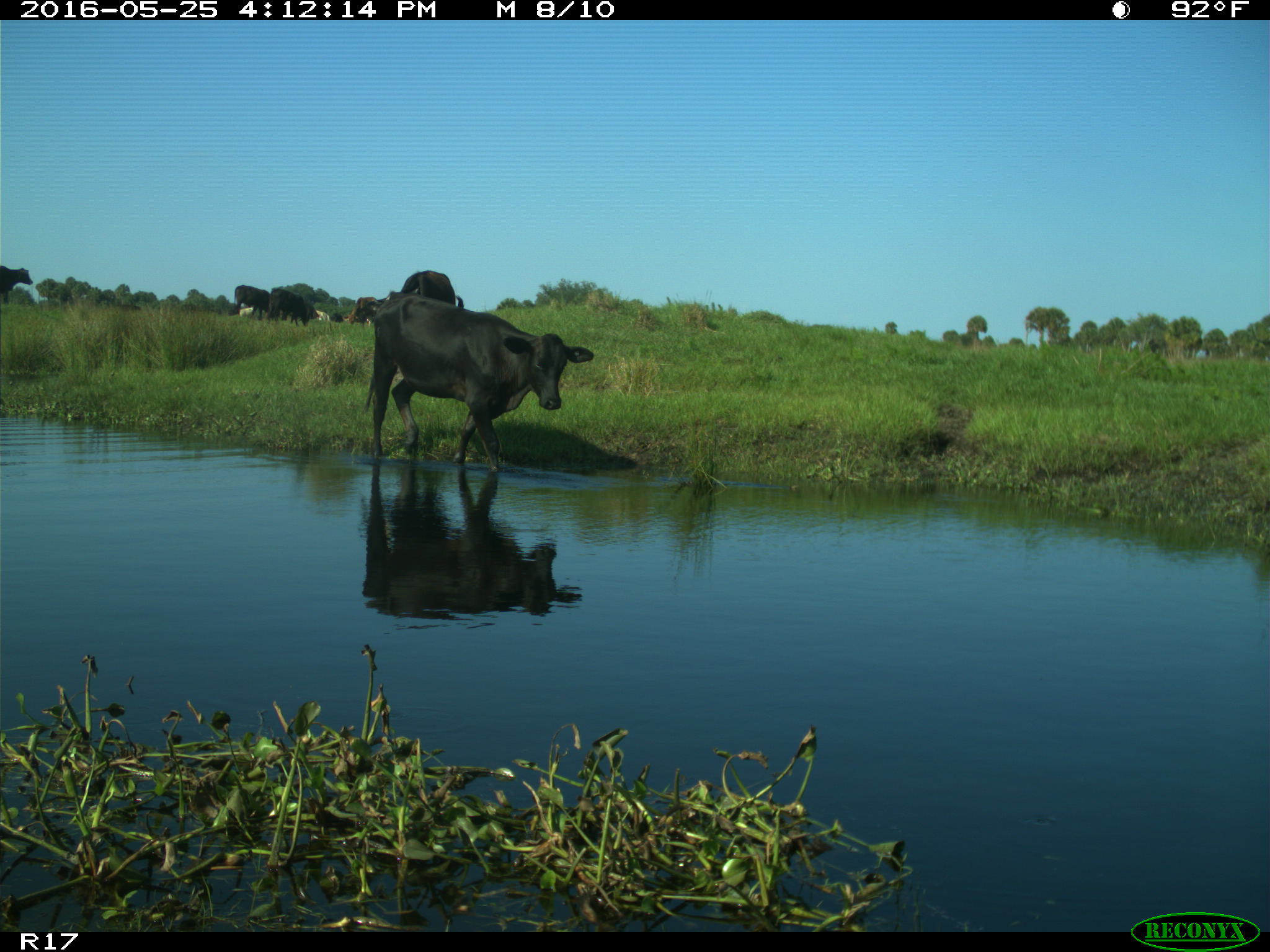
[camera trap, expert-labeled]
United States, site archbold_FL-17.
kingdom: Animalia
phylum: Chordata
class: Mammalia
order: Artiodactyla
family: Bovidae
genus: Bos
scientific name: Bos taurus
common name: domestic cow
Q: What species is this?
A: Bos taurus (domestic cow).